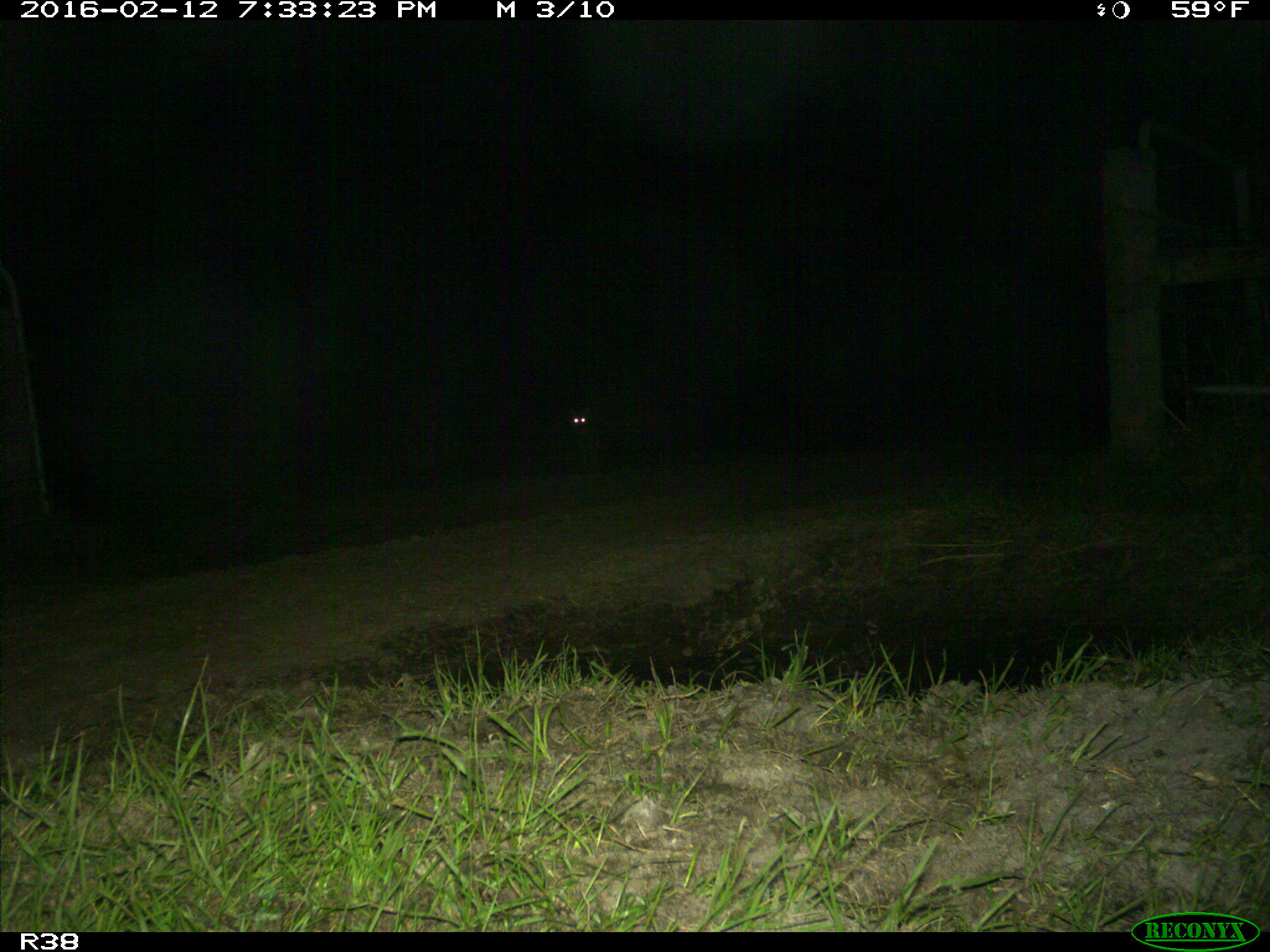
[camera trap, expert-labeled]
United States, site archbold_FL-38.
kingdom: Animalia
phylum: Chordata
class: Mammalia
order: Carnivora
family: Canidae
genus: Canis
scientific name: Canis latrans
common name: coyote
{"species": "Canis latrans (coyote)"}